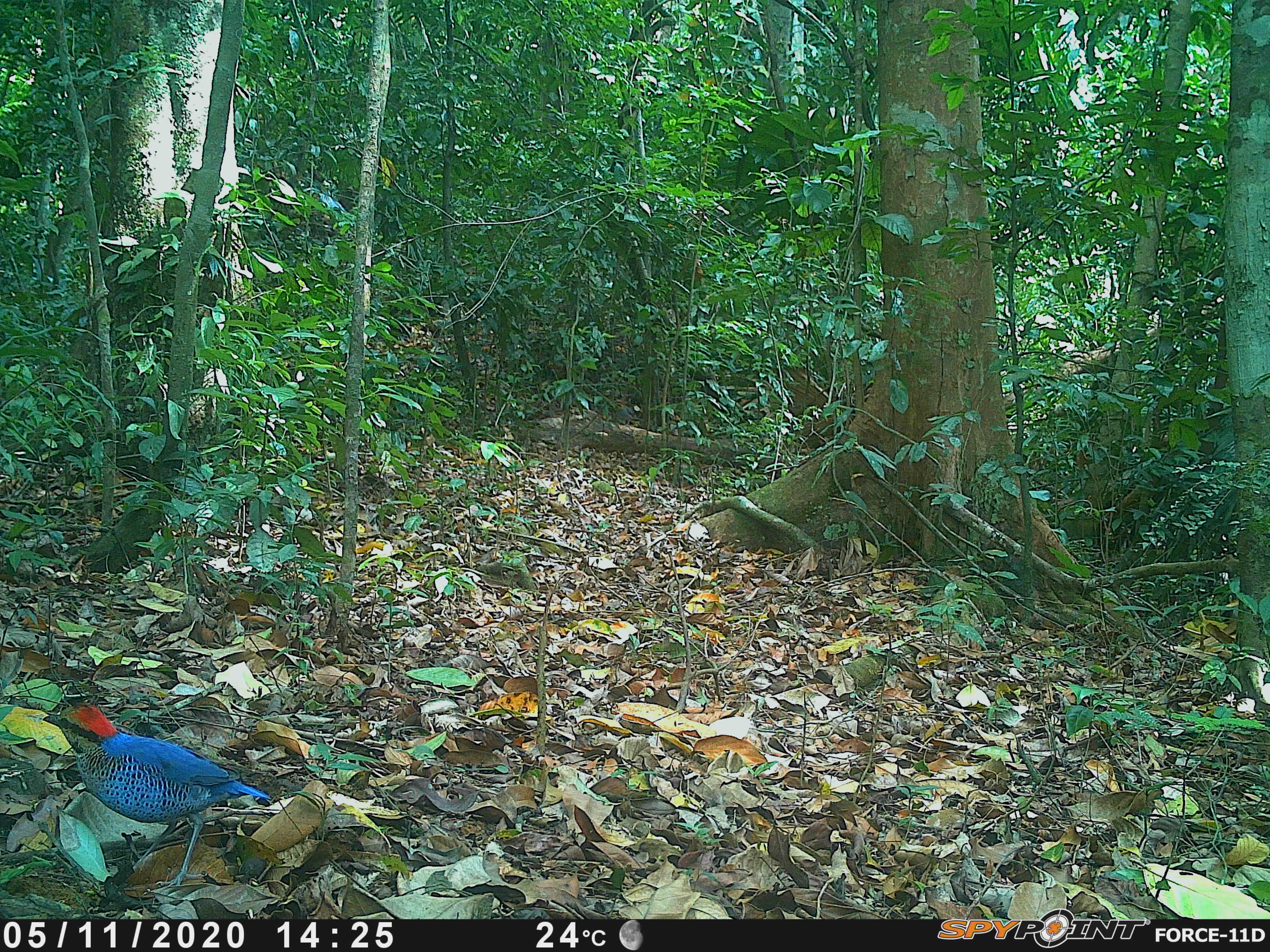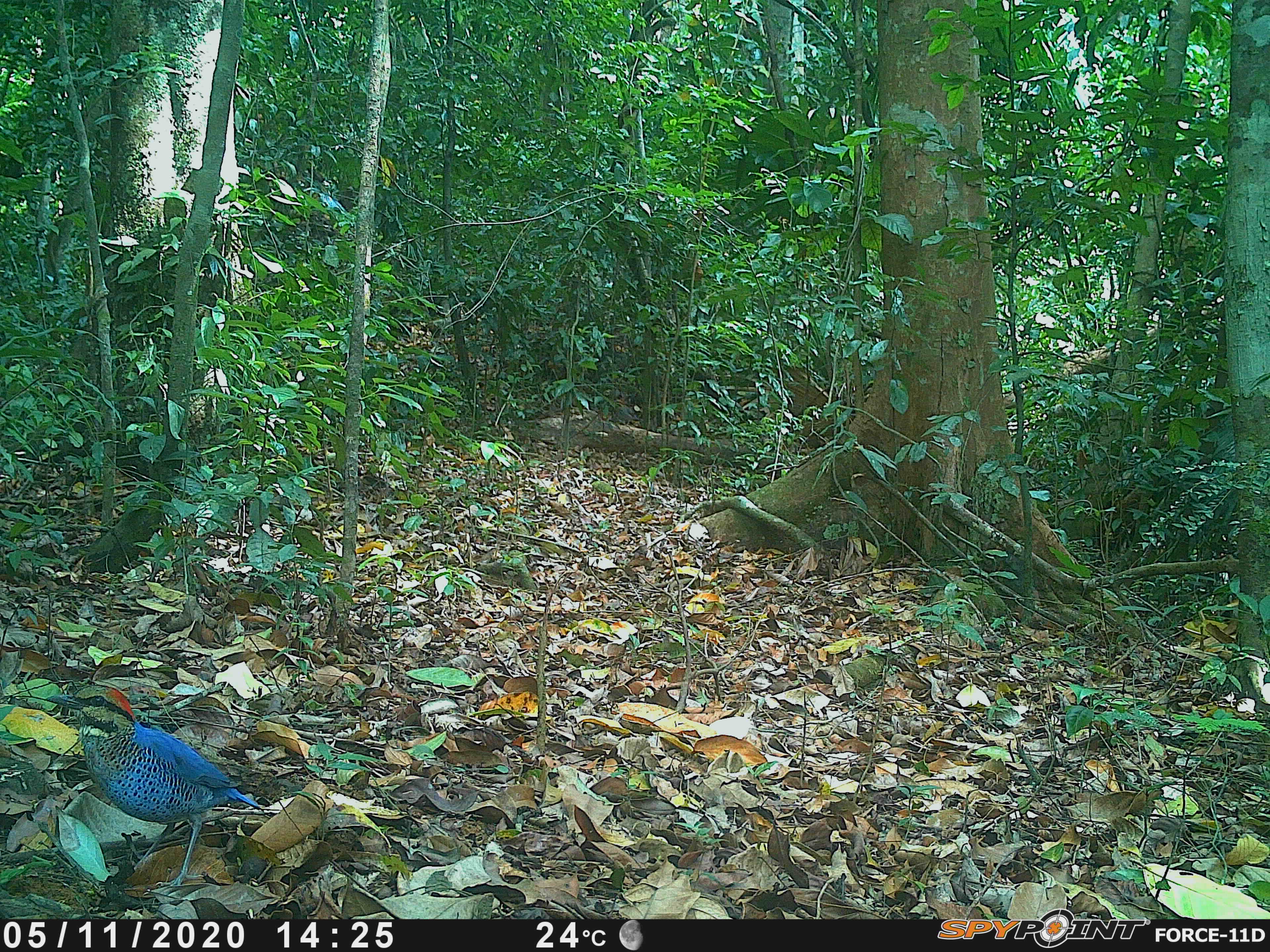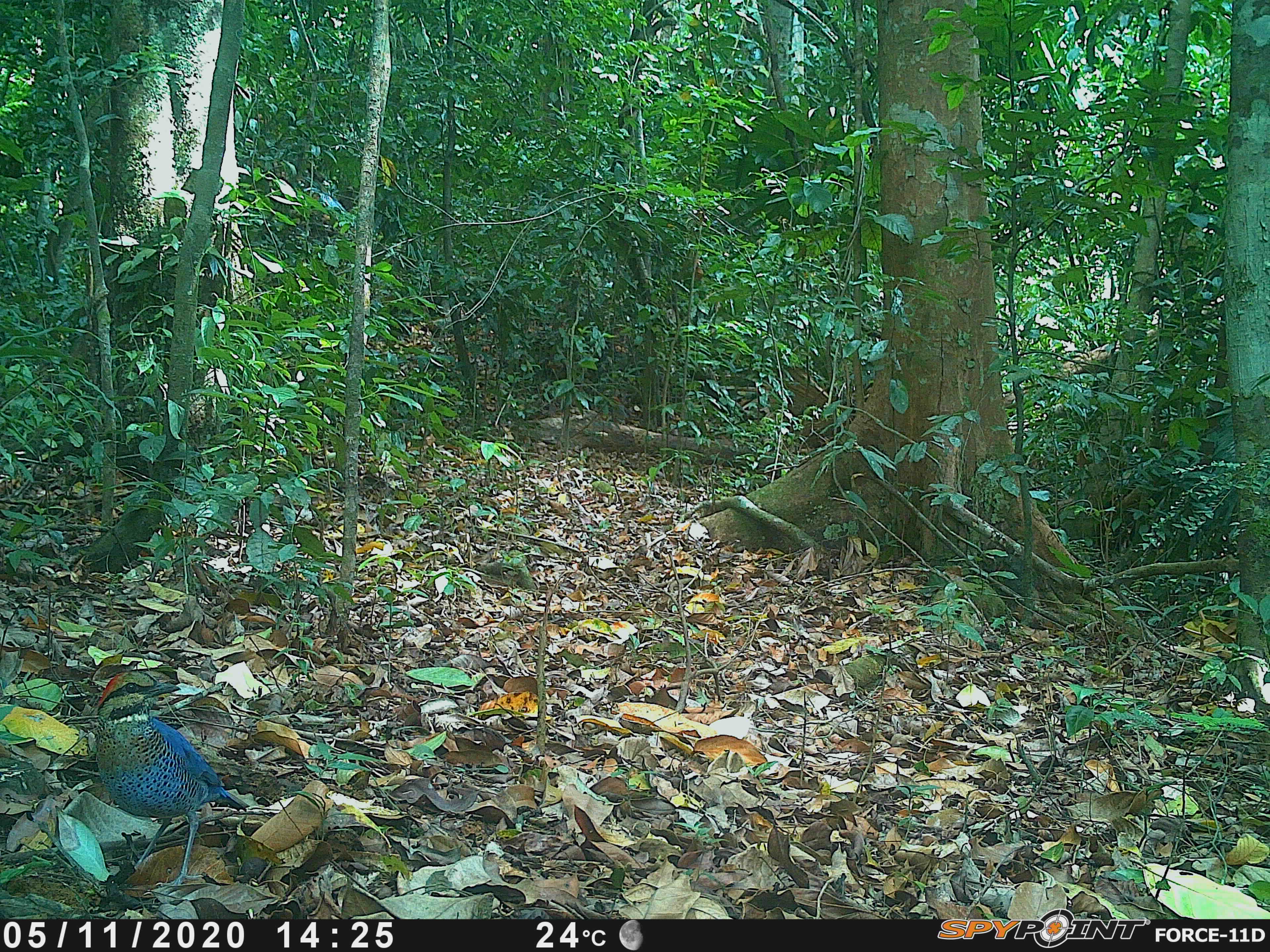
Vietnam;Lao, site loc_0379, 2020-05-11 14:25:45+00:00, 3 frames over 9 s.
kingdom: Animalia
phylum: Chordata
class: Aves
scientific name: Aves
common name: bird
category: unidentified bird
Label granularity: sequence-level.